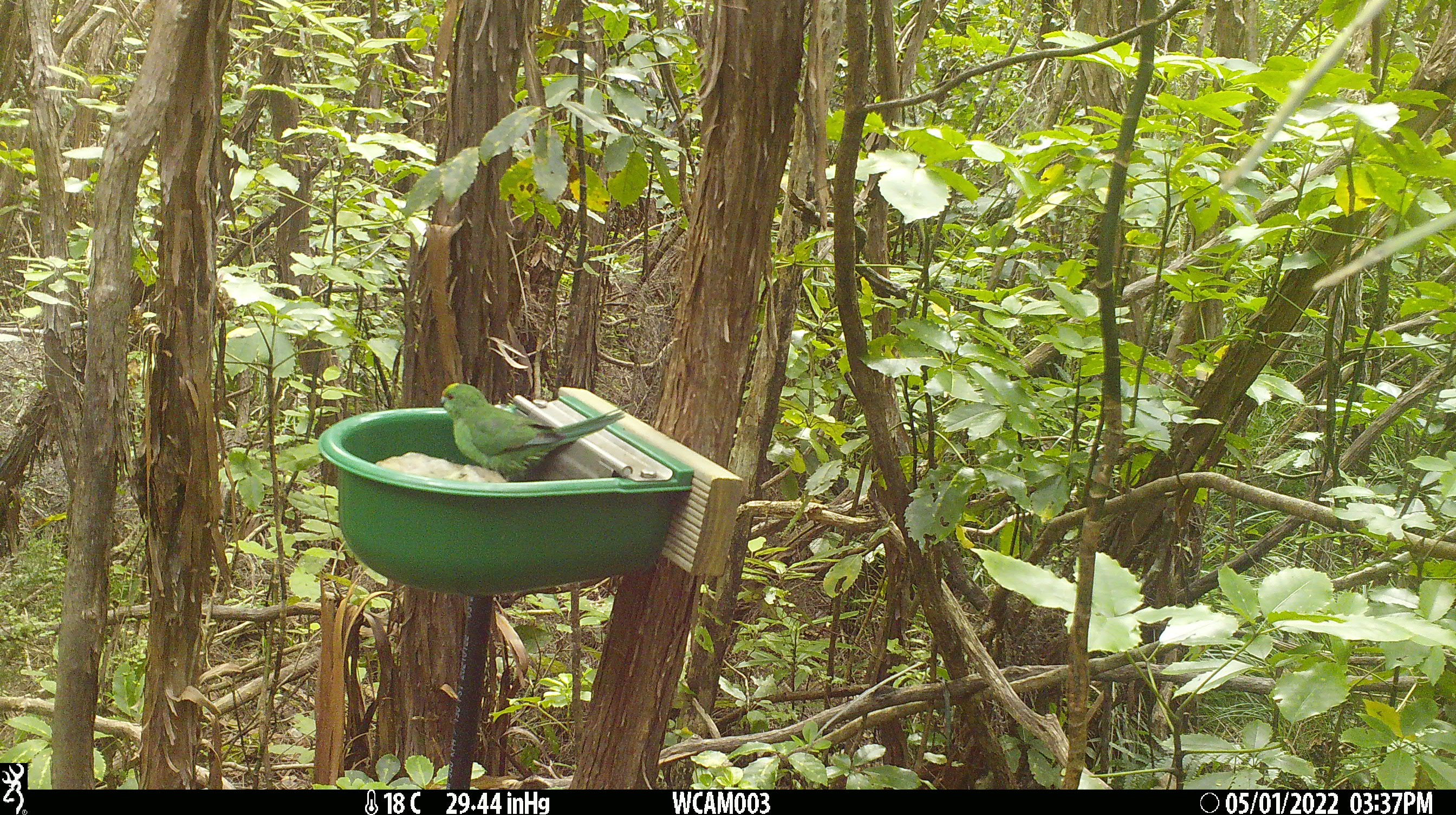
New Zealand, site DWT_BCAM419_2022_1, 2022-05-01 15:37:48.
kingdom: Animalia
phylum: Chordata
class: Aves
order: Psittaciformes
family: Psittaculidae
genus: Cyanoramphus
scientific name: Cyanoramphus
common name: parakeet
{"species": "parakeet (Cyanoramphus)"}